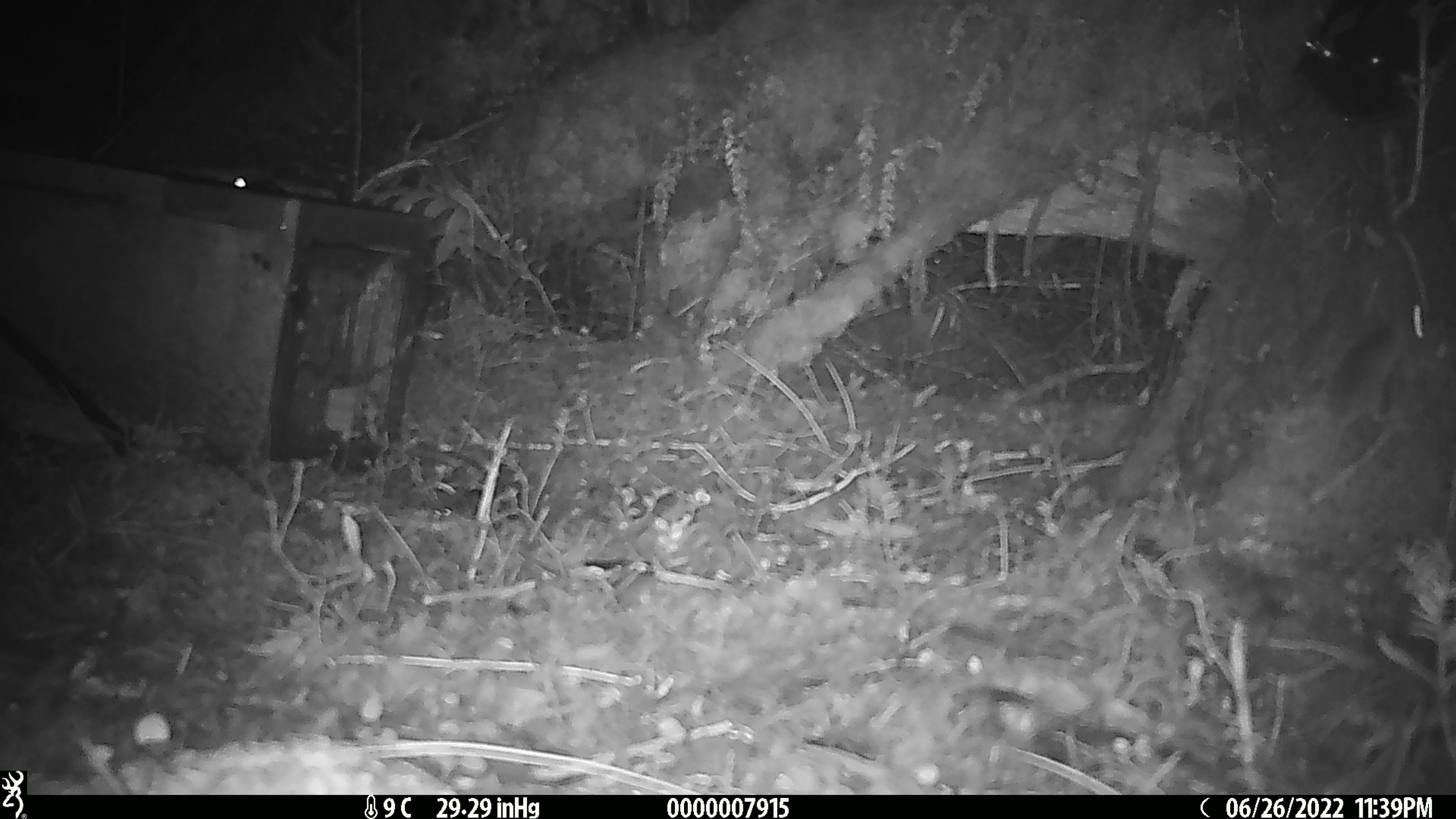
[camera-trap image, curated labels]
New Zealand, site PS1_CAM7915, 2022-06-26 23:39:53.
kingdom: Animalia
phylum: Chordata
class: Mammalia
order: Rodentia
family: Muridae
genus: Mus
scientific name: Mus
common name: mouse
Mouse (Mus).